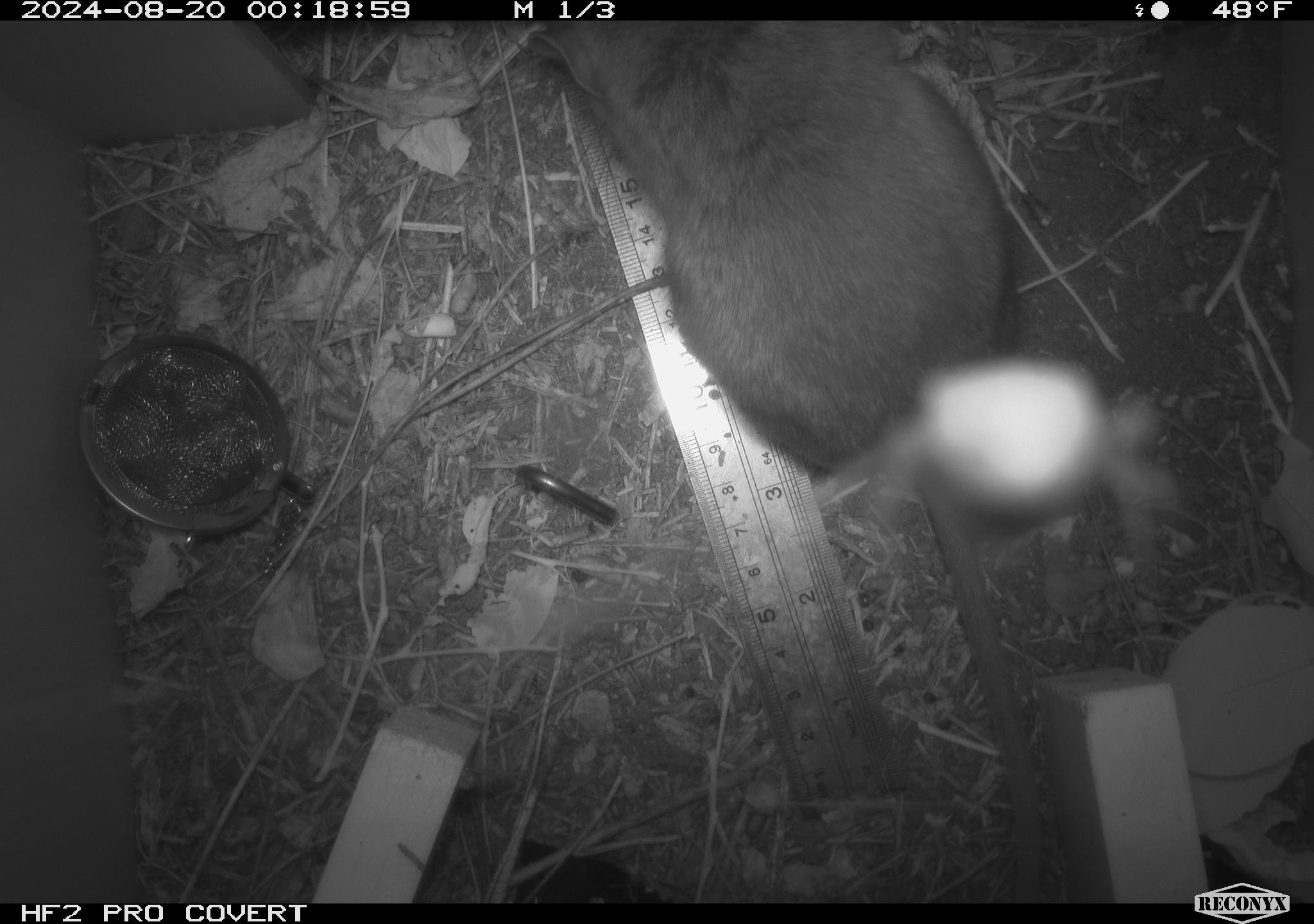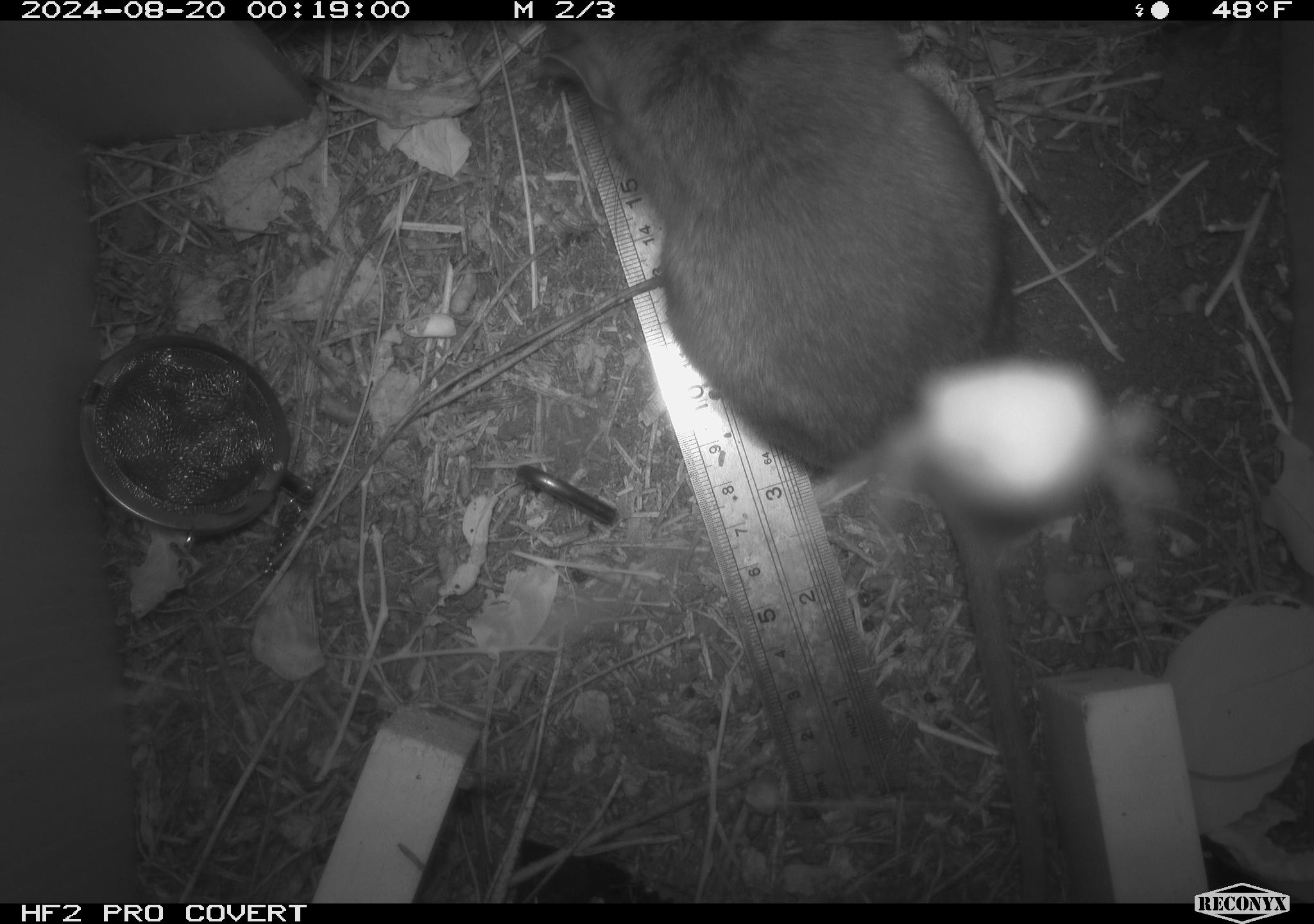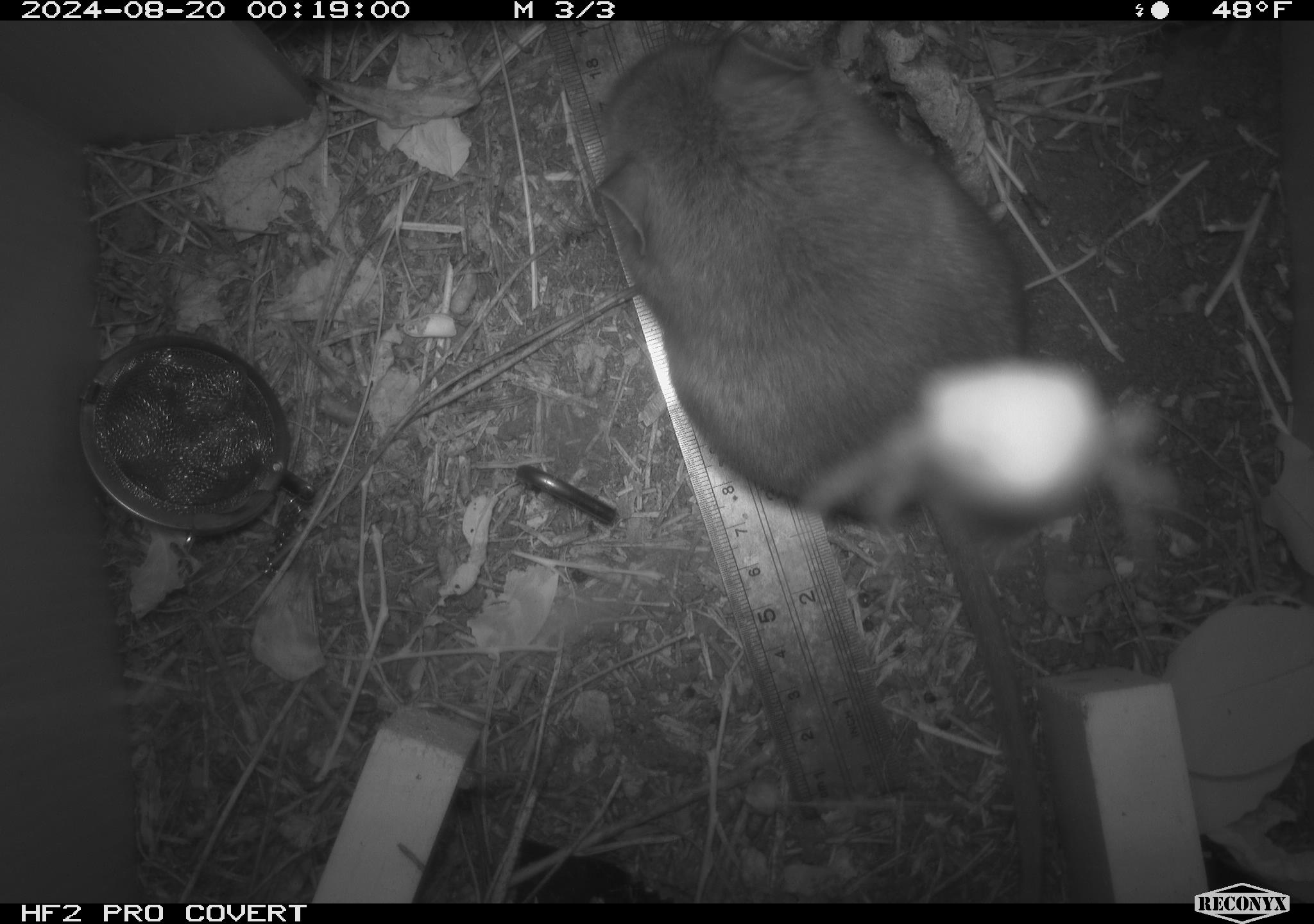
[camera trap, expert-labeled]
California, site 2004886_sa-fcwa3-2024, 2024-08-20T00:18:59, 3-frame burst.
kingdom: Animalia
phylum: Chordata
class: Mammalia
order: Rodentia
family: Cricetidae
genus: Neotoma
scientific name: Neotoma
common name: pack rat or woodrat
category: neotoma species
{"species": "neotoma species (pack rat or woodrat) (Neotoma)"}